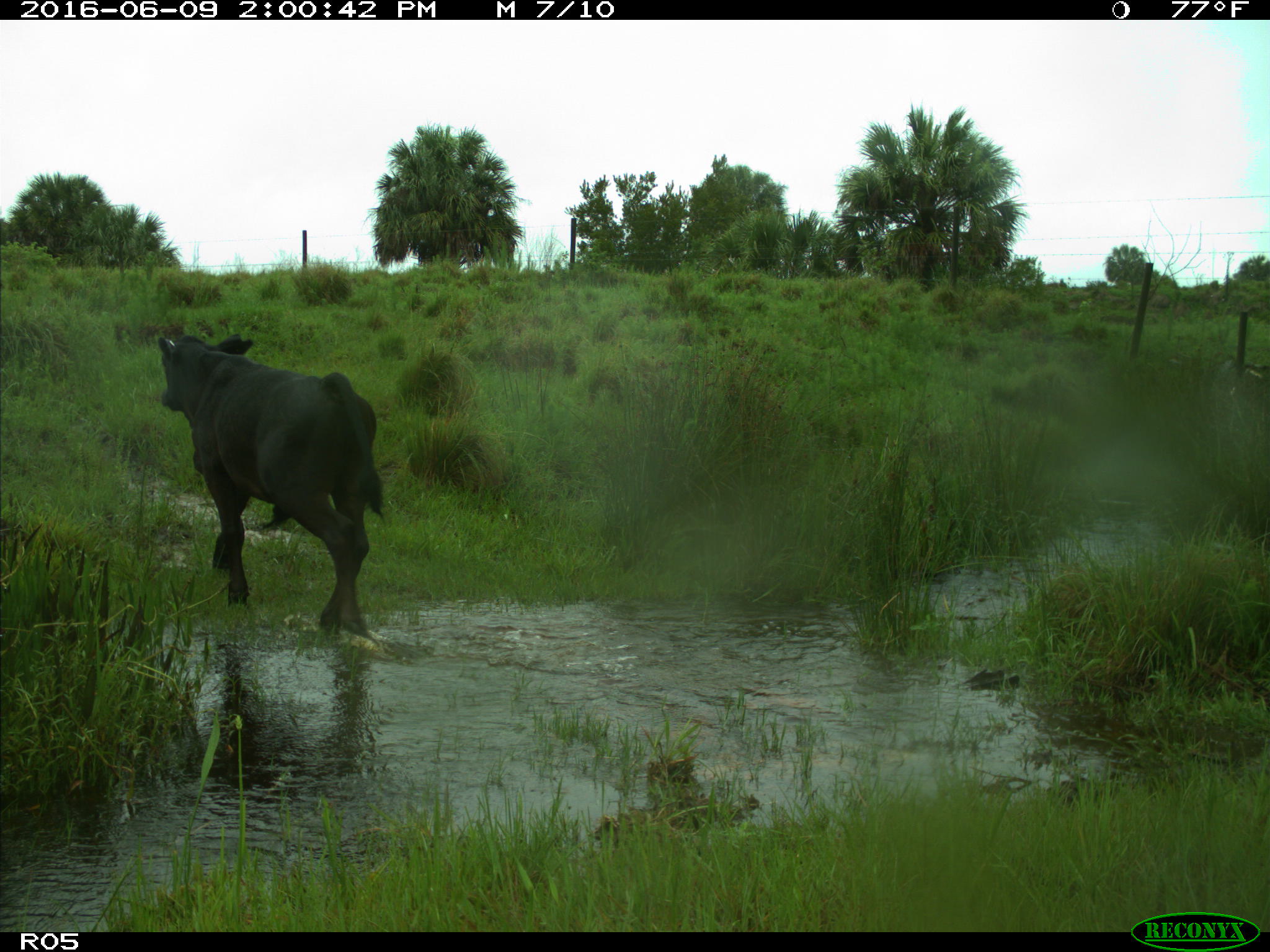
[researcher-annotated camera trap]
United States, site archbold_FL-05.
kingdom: Animalia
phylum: Chordata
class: Mammalia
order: Artiodactyla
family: Bovidae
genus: Bos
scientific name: Bos taurus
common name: domestic cow